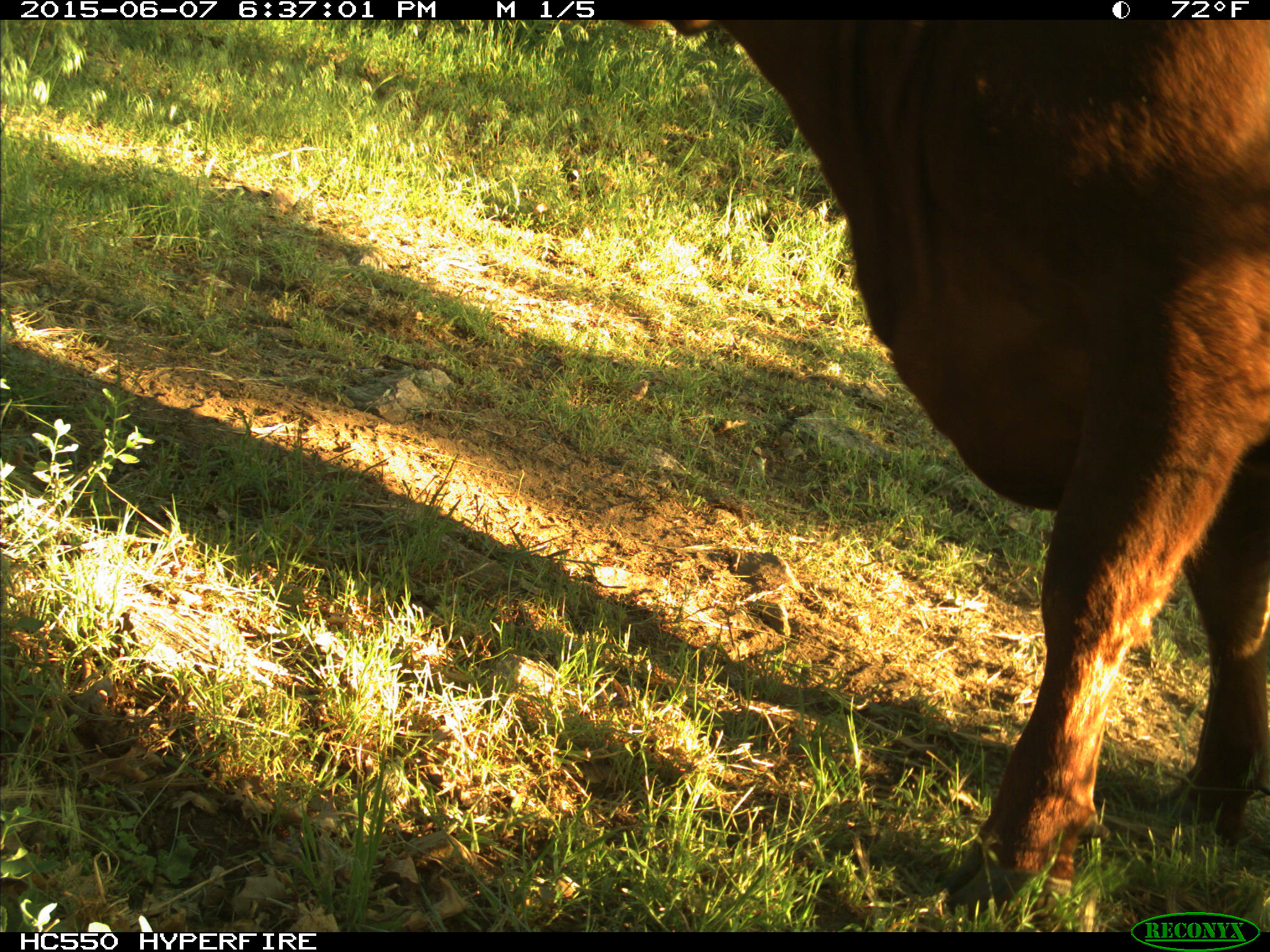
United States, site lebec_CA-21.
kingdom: Animalia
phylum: Chordata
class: Mammalia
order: Artiodactyla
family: Bovidae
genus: Bos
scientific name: Bos taurus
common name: domestic cow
Bos taurus (domestic cow).